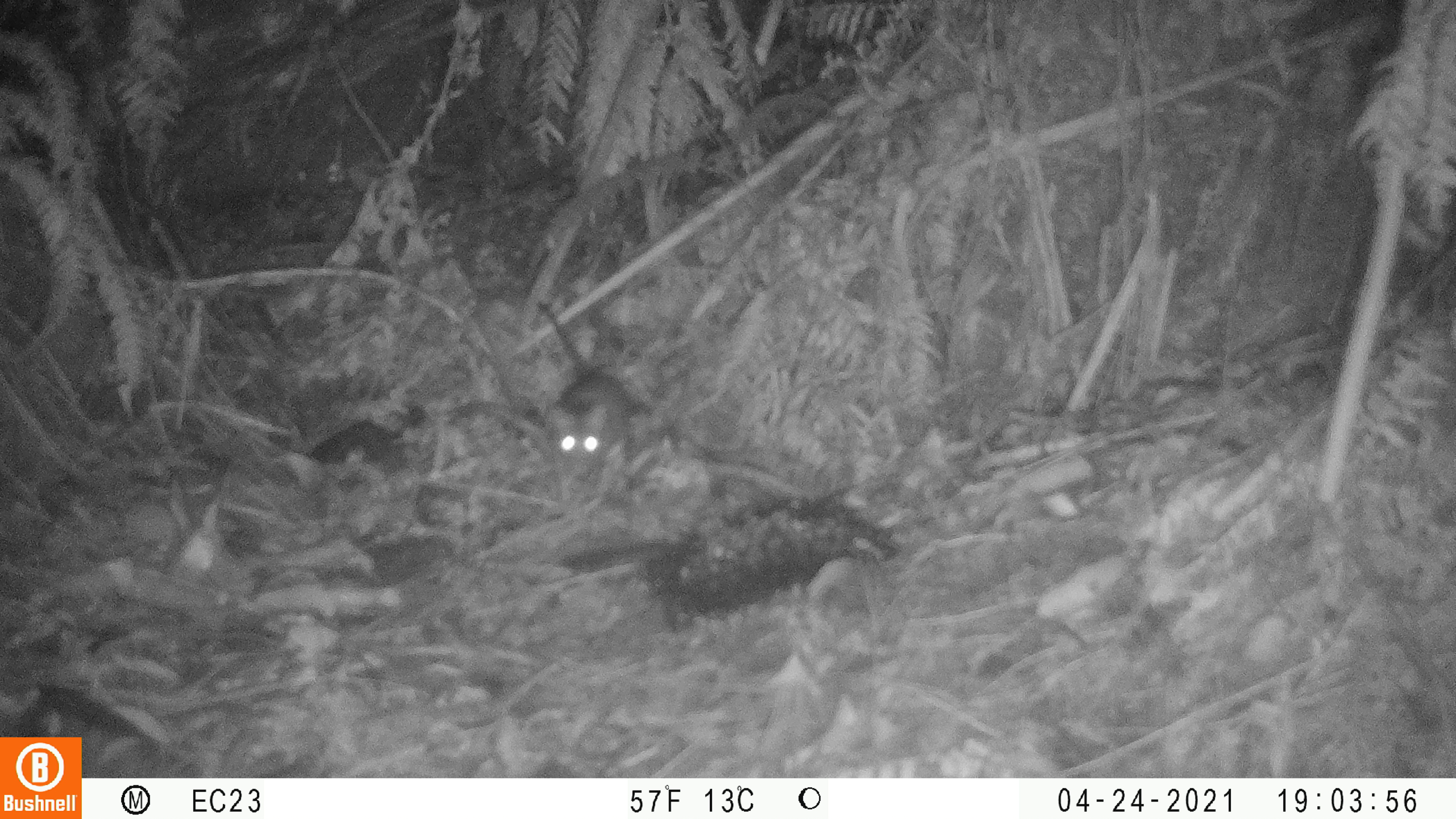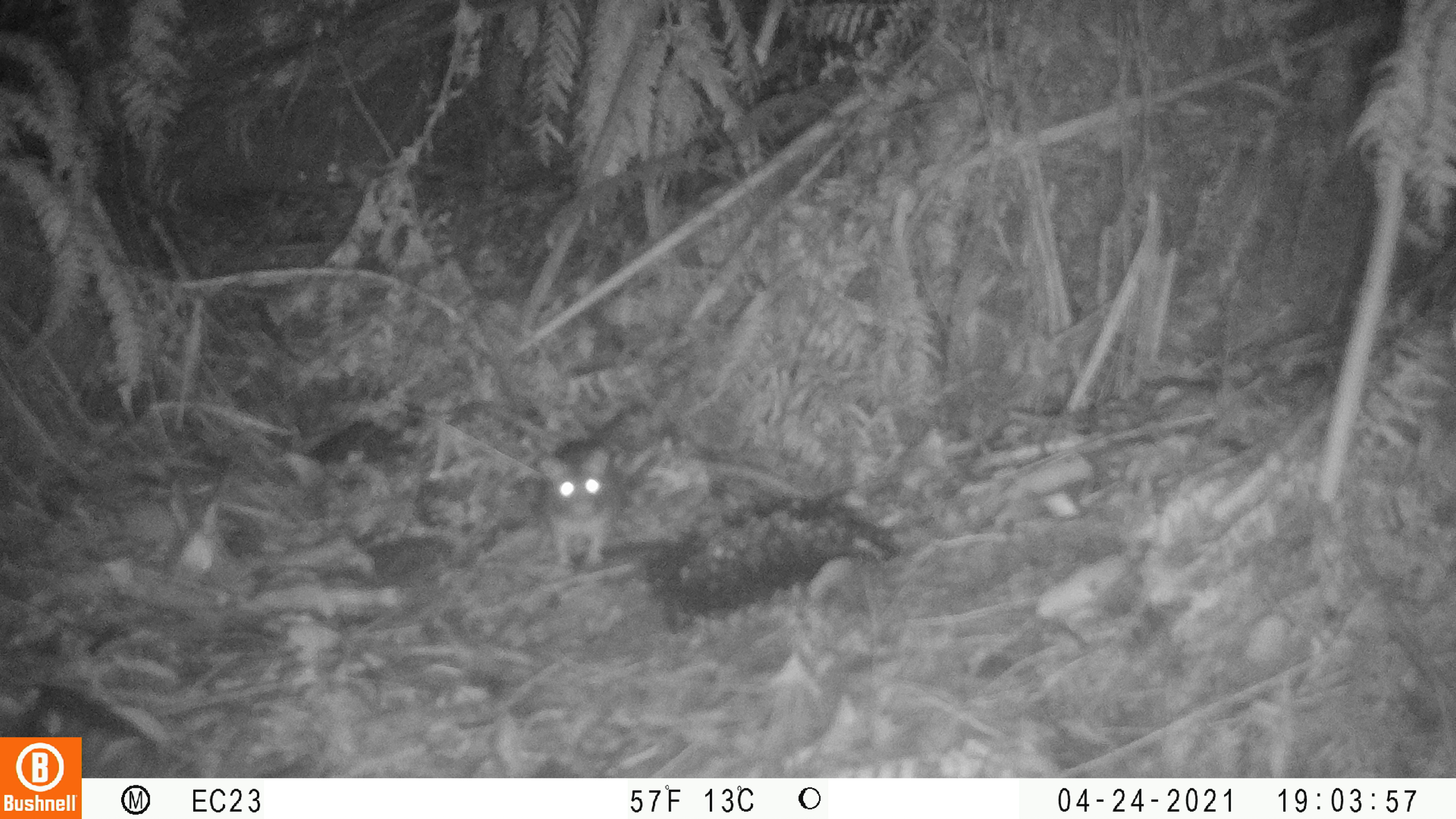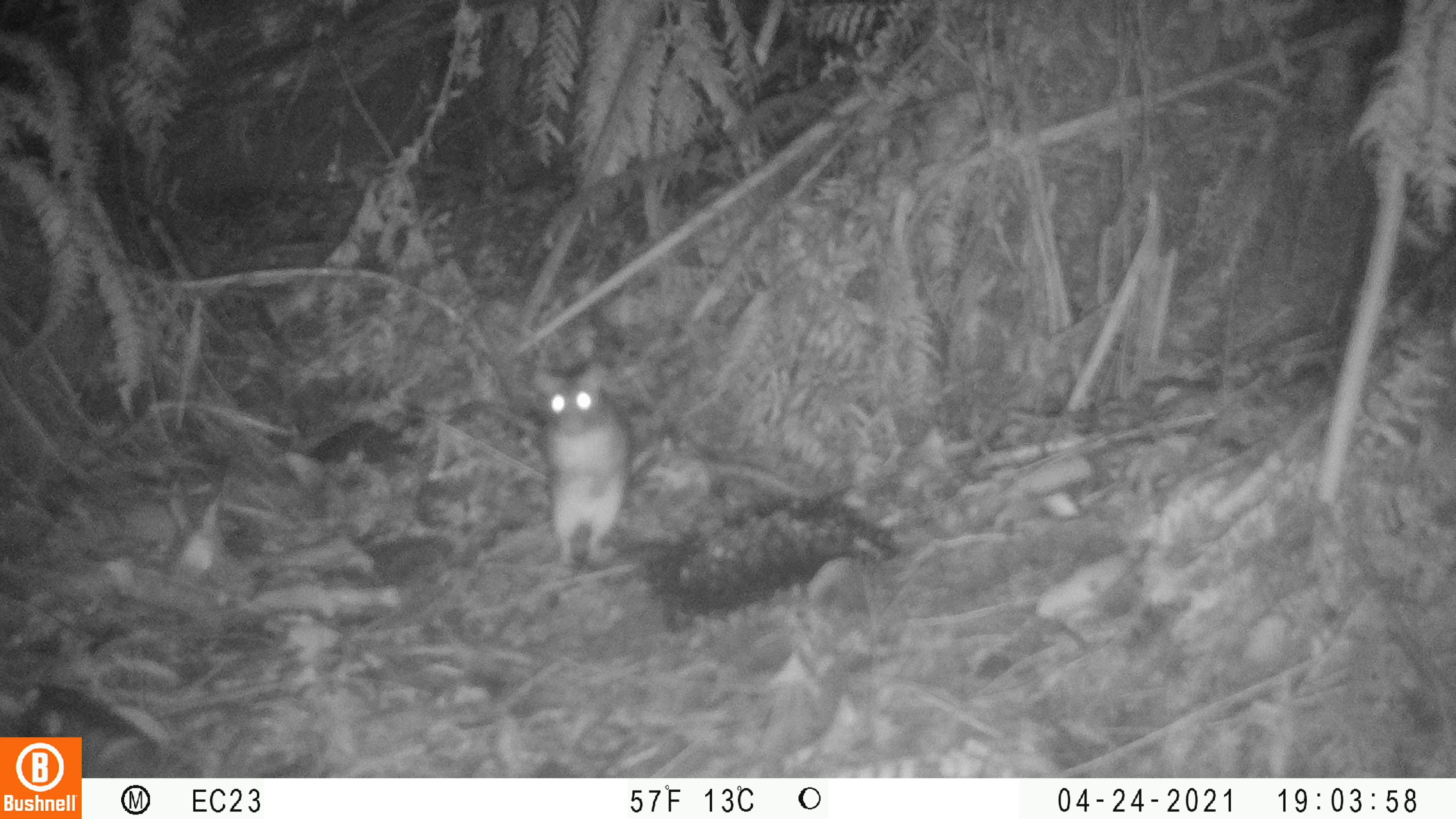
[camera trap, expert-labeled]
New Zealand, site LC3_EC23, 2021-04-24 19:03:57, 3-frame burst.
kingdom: Animalia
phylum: Chordata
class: Mammalia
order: Rodentia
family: Muridae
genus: Rattus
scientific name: Rattus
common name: rat